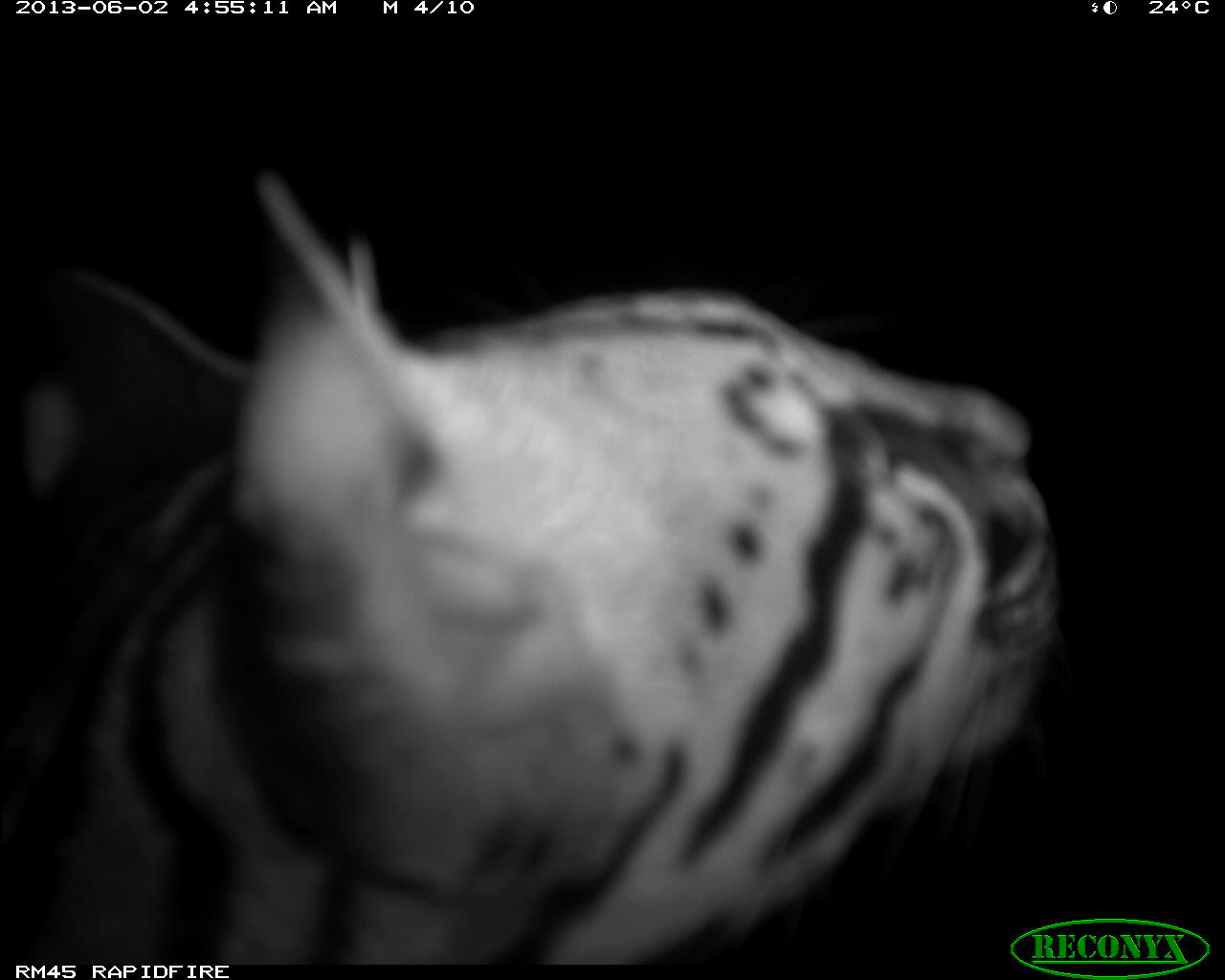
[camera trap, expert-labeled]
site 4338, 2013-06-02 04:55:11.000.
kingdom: Animalia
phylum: Chordata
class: Mammalia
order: Carnivora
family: Felidae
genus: Leopardus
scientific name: Leopardus pardalis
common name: ocelot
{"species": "Leopardus pardalis (ocelot)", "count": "1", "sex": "female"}